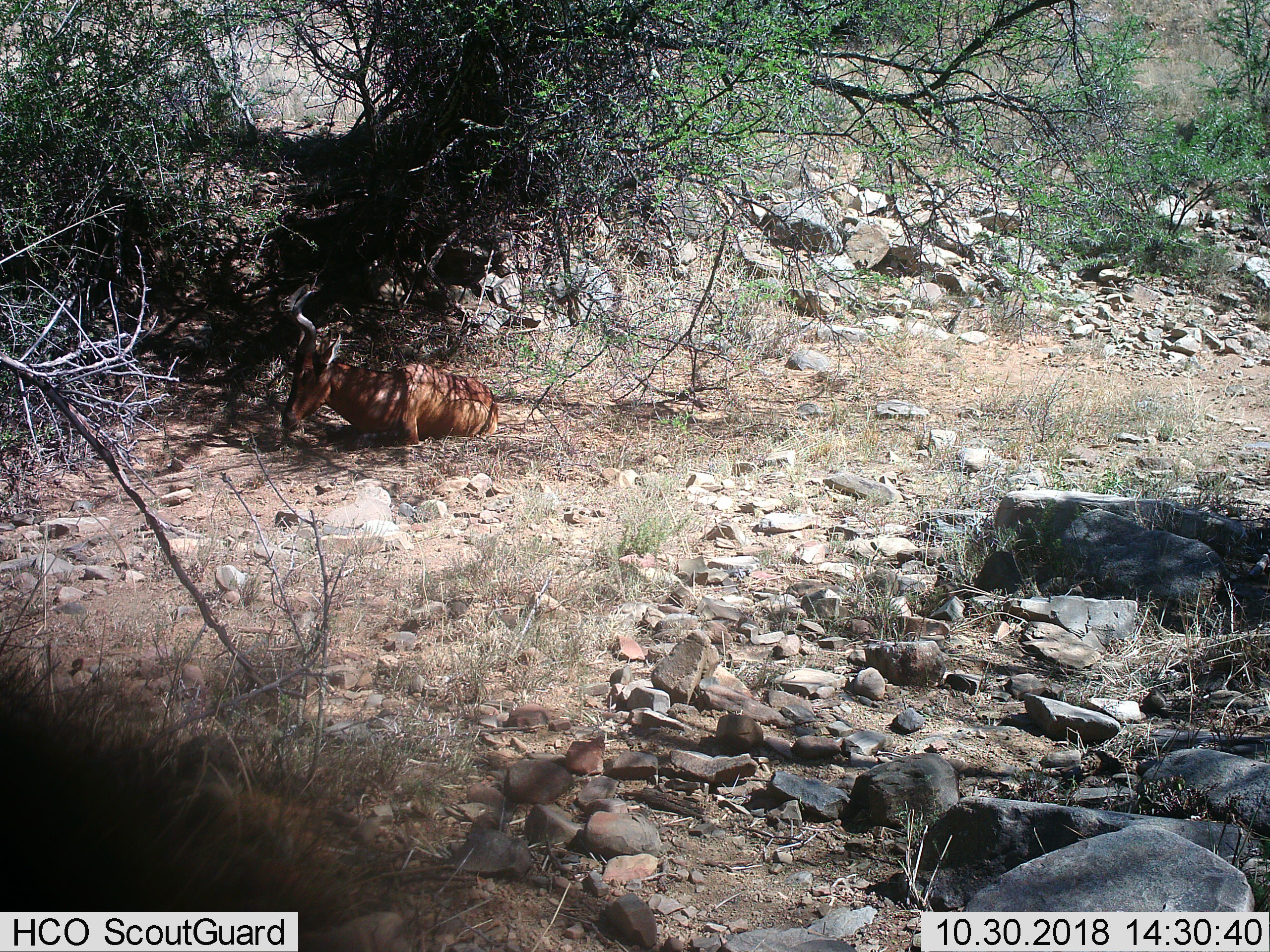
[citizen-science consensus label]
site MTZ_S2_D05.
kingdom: Animalia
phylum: Chordata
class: Mammalia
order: Artiodactyla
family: Bovidae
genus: Alcelaphus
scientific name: Alcelaphus buselaphus caama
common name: red hartebeest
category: hartebeestred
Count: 1.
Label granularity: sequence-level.